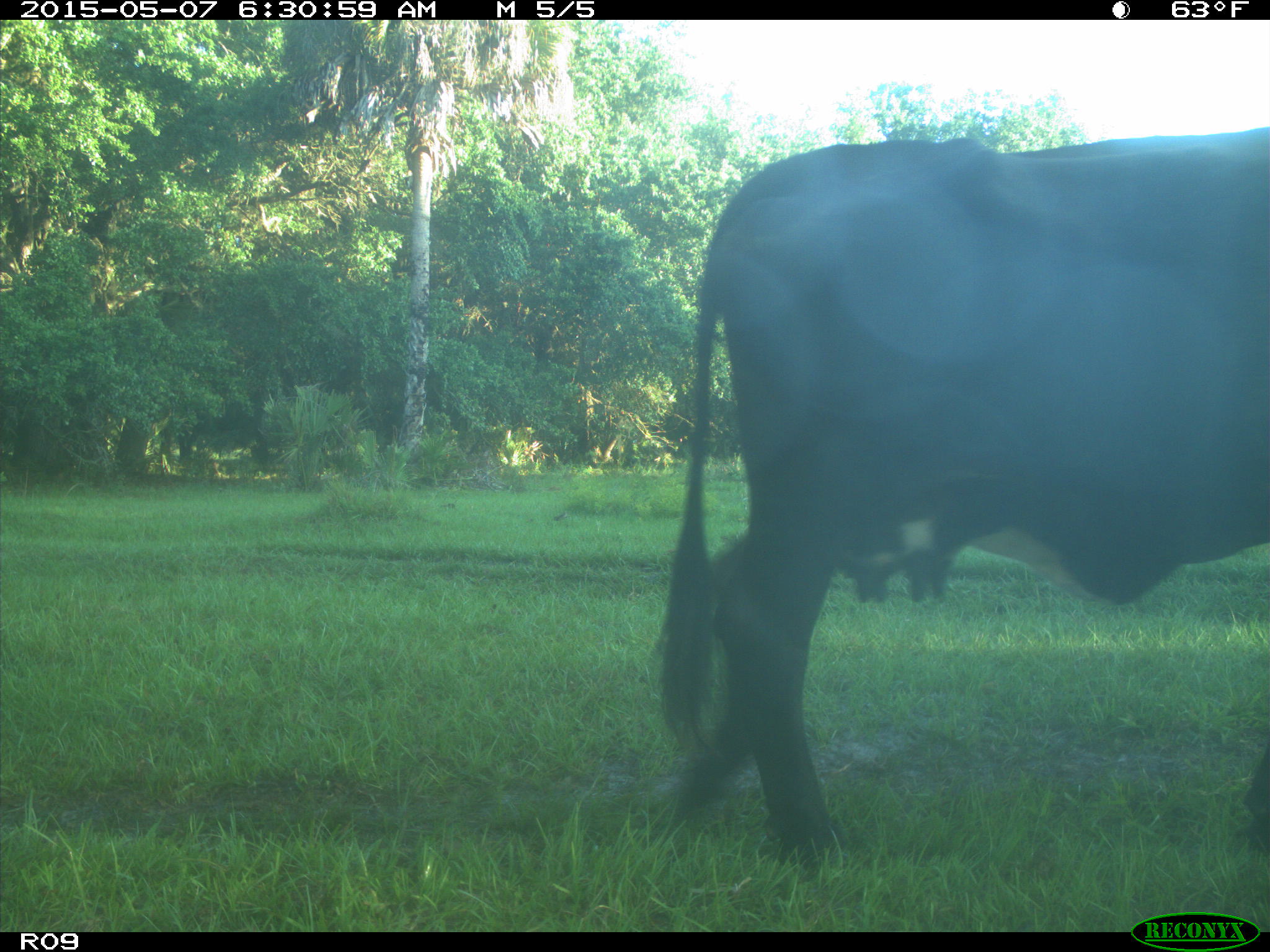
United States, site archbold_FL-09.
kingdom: Animalia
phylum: Chordata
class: Mammalia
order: Artiodactyla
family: Bovidae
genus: Bos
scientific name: Bos taurus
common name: domestic cow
Bos taurus (domestic cow).